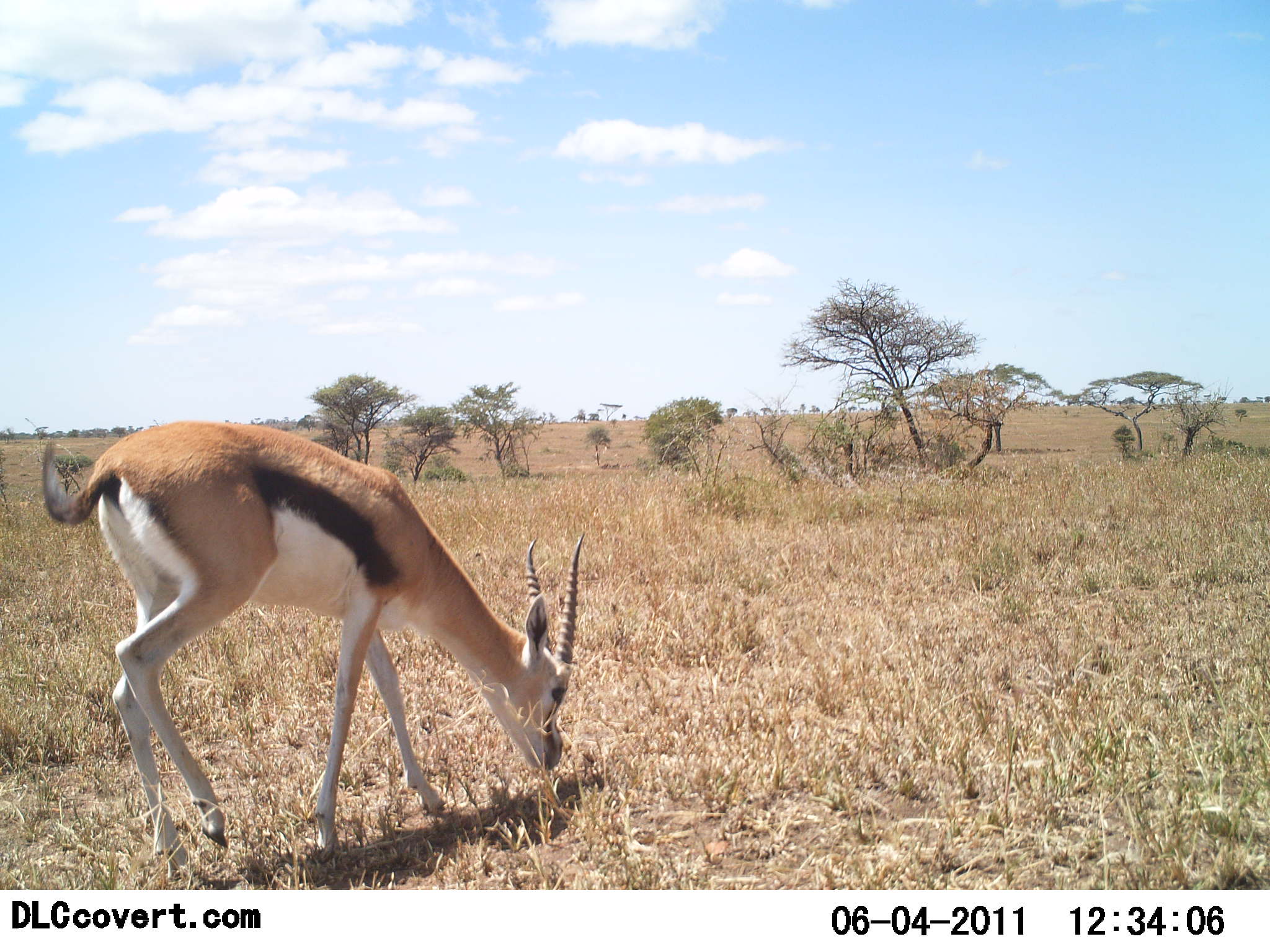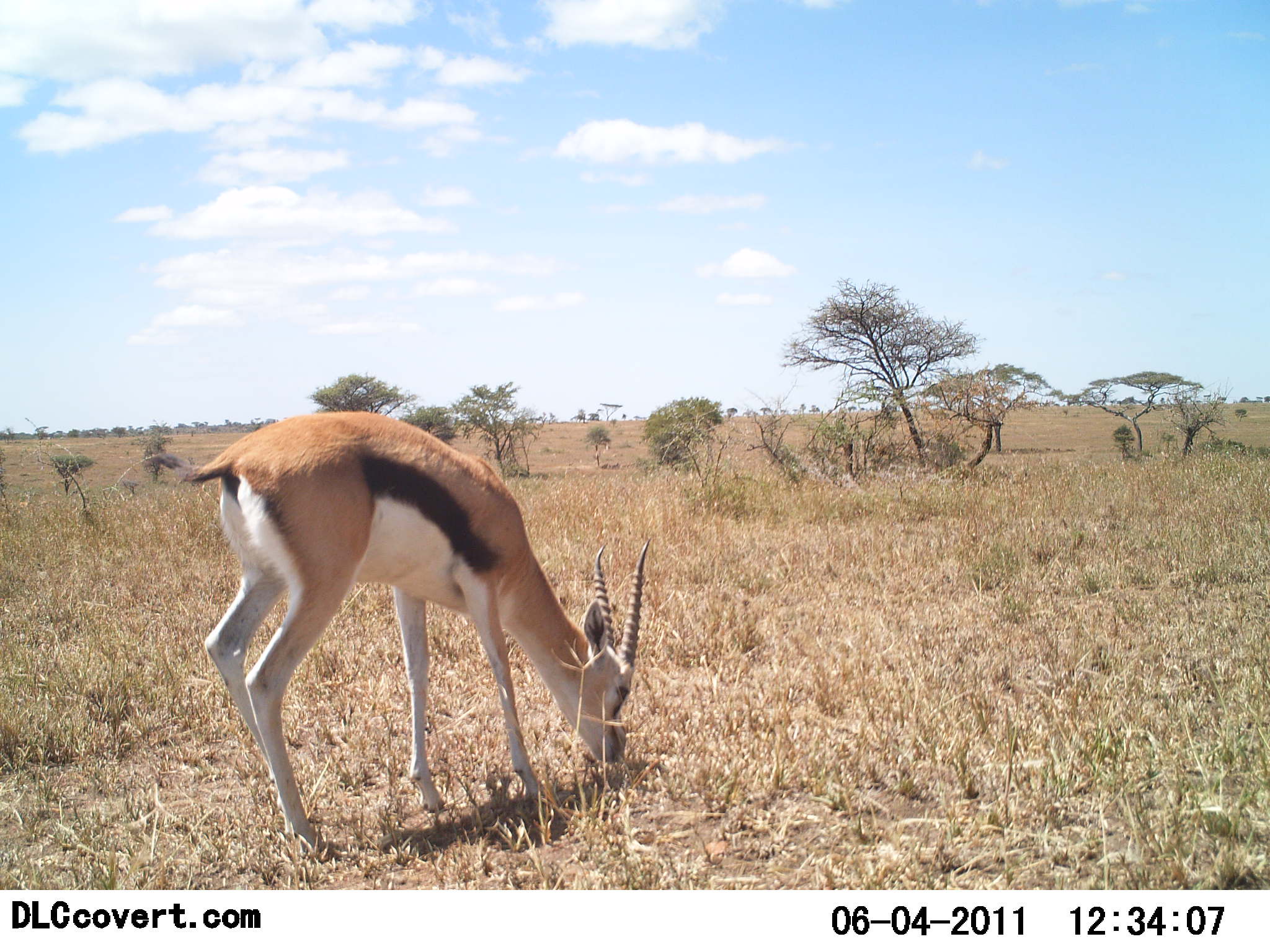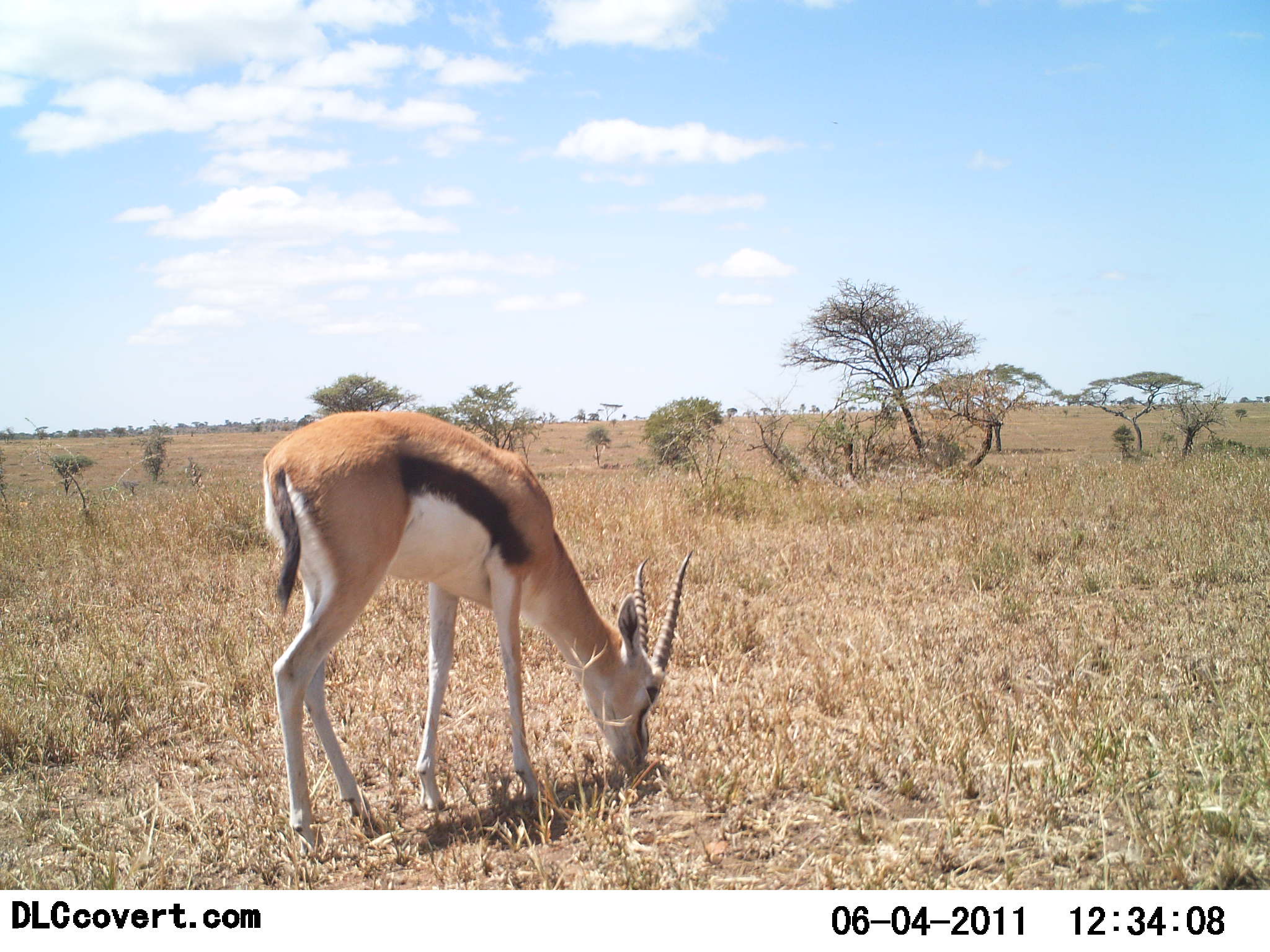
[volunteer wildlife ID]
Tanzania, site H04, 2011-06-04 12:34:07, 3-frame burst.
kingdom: Animalia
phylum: Chordata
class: Mammalia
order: Artiodactyla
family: Bovidae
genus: Eudorcas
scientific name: Eudorcas thomsonii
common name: thomson's gazelle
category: gazellethomsons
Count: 1.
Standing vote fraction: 20%.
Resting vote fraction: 0%.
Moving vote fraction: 40%.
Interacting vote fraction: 0%.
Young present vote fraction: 0%.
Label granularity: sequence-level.